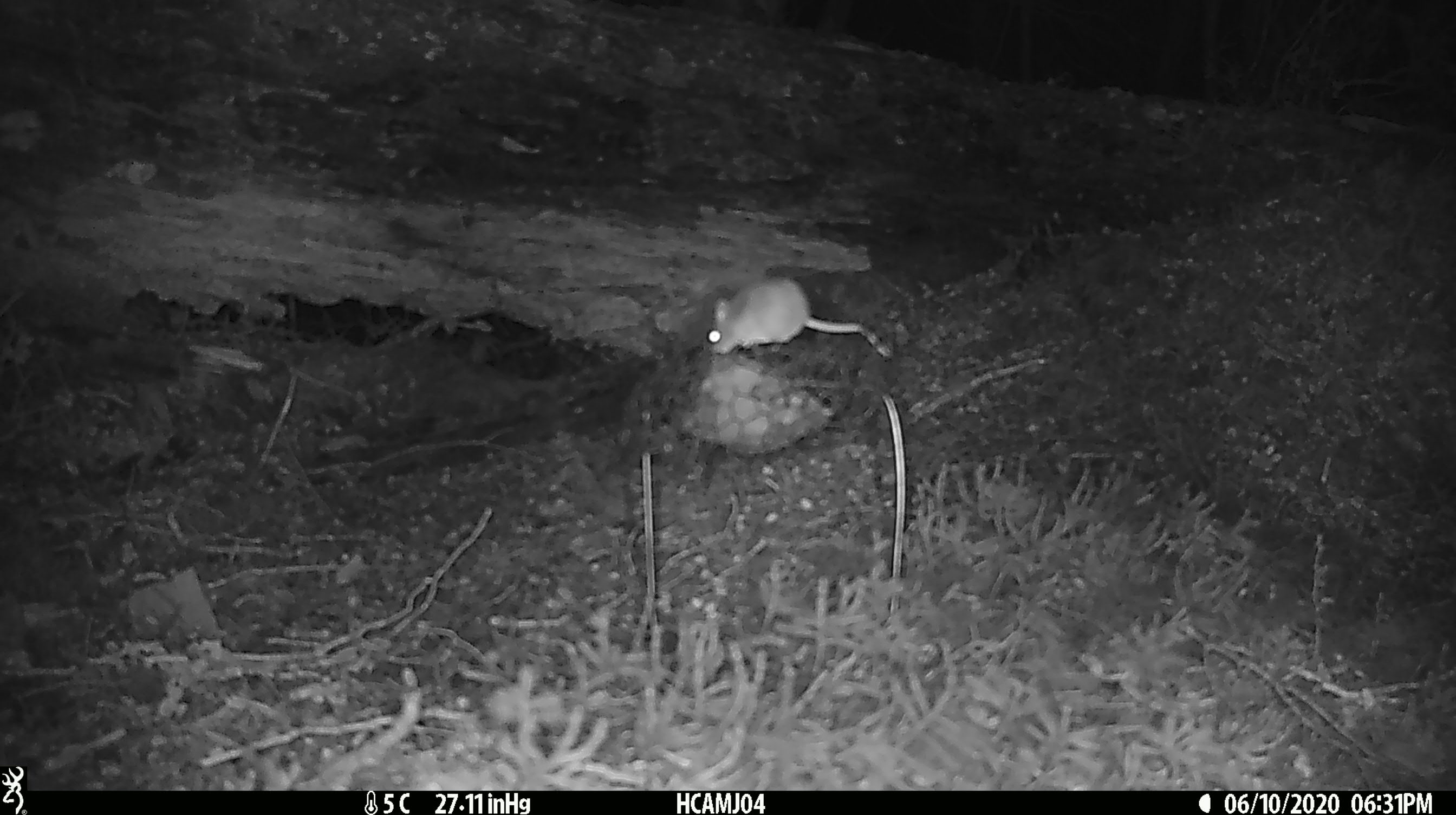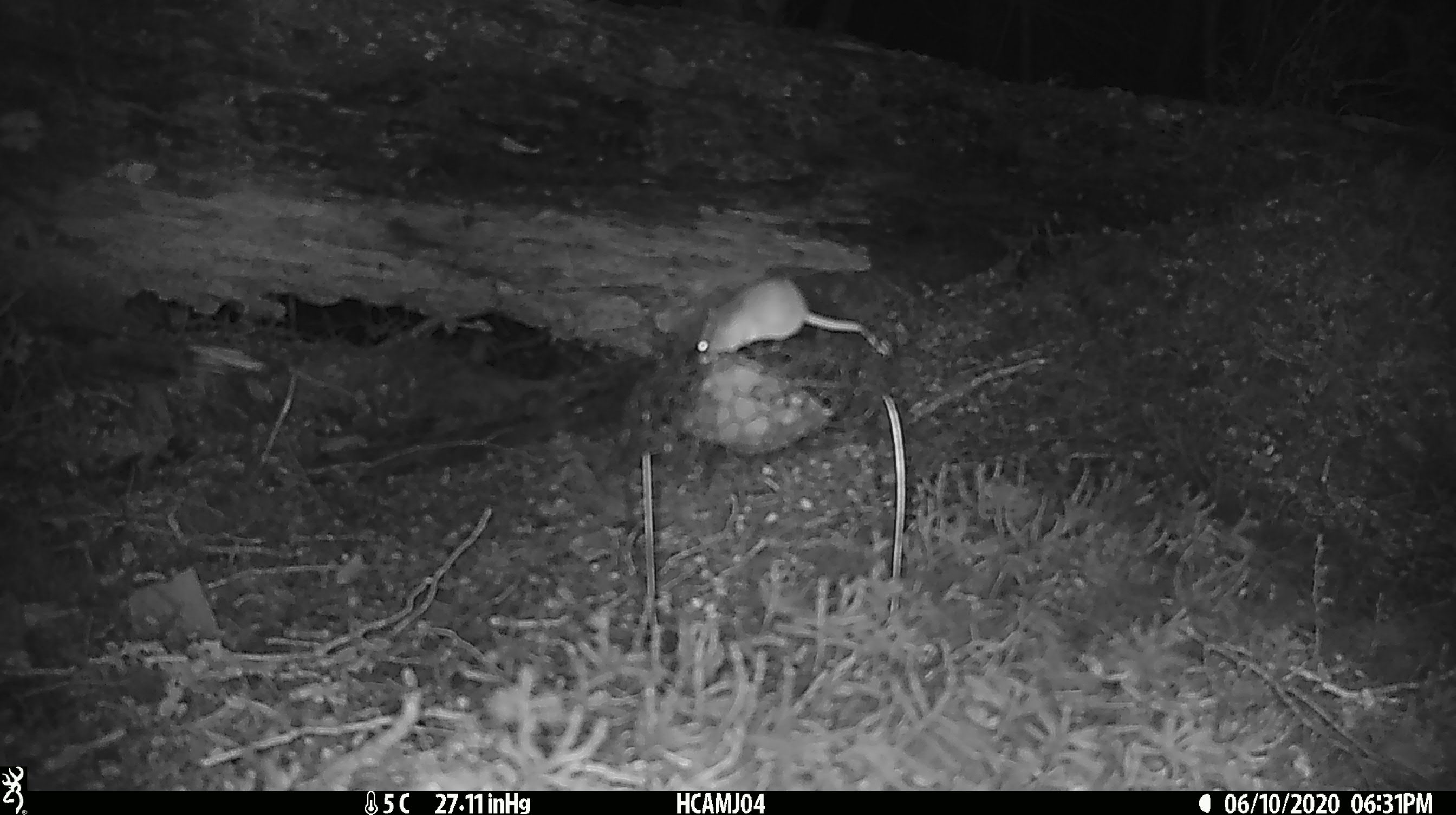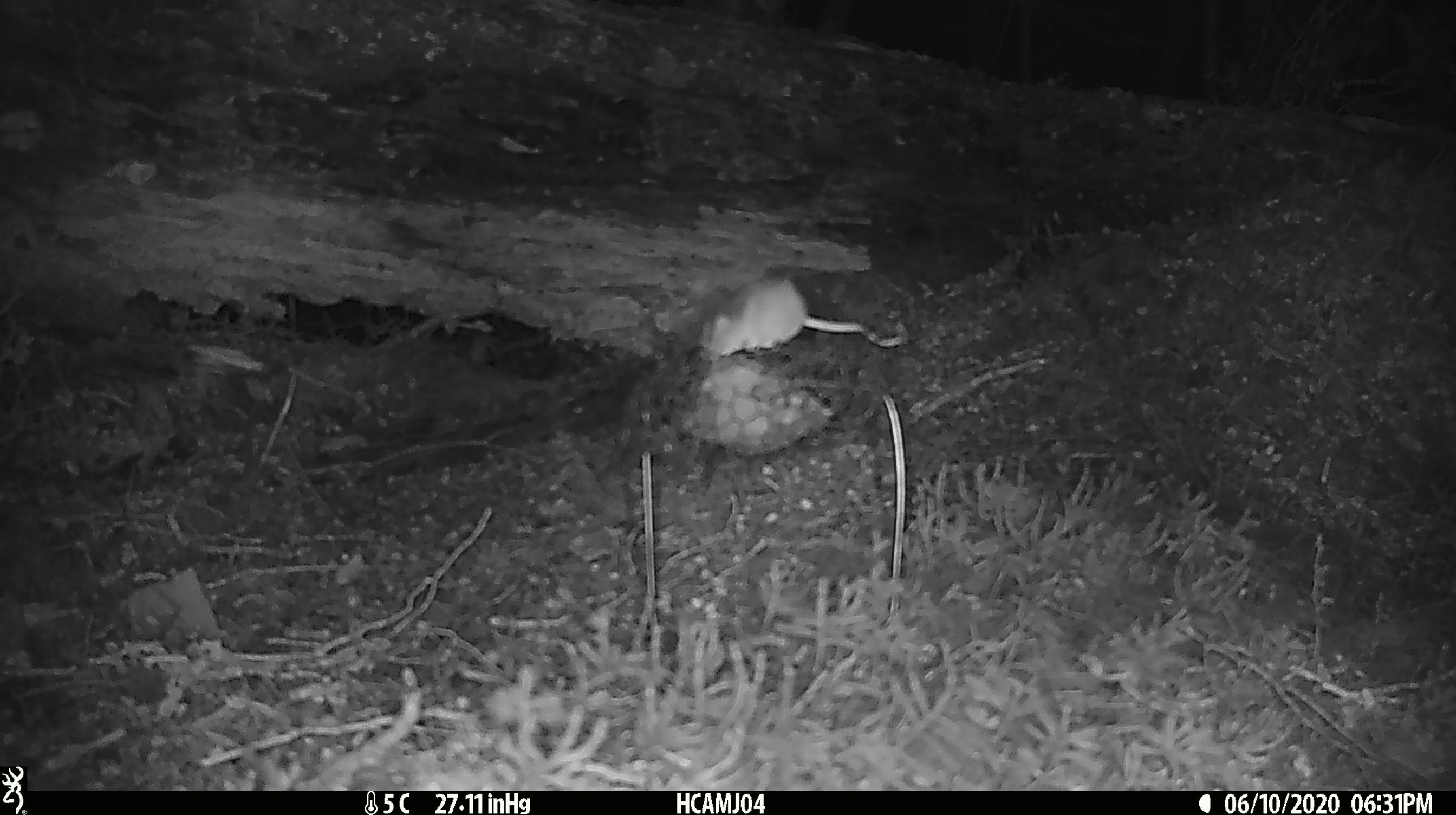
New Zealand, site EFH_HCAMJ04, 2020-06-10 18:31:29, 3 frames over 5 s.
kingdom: Animalia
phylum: Chordata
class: Mammalia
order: Rodentia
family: Muridae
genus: Mus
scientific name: Mus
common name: mouse